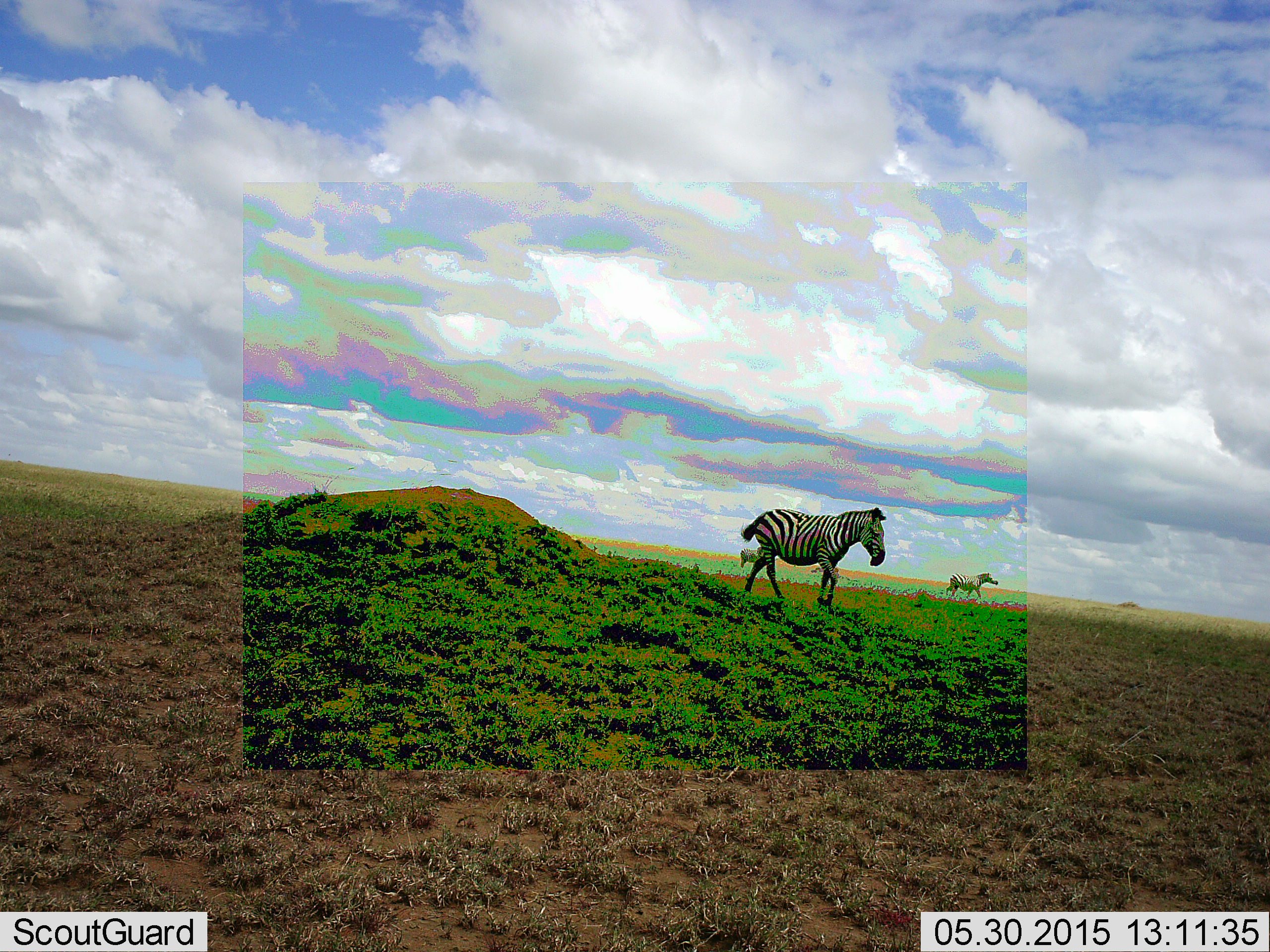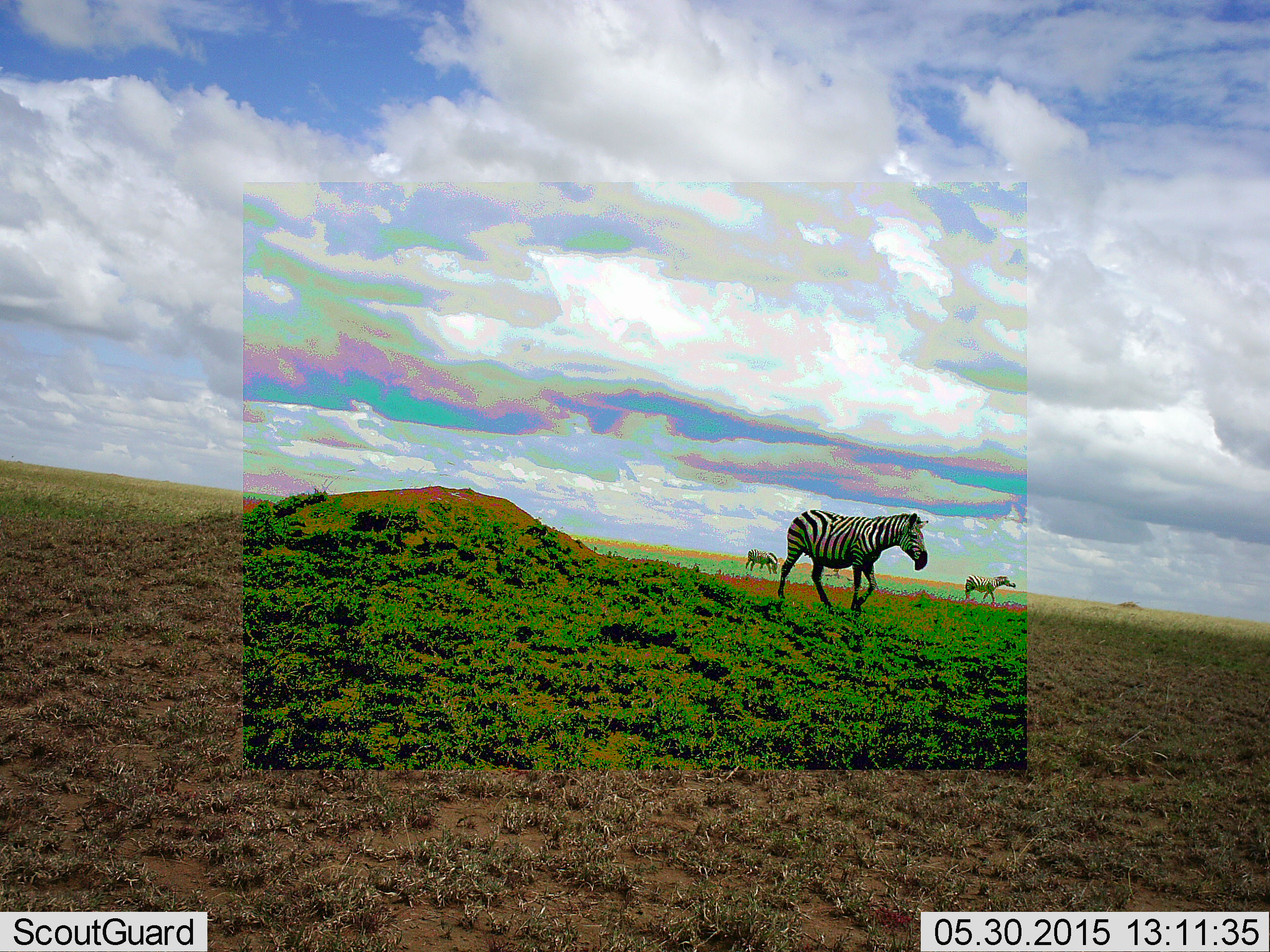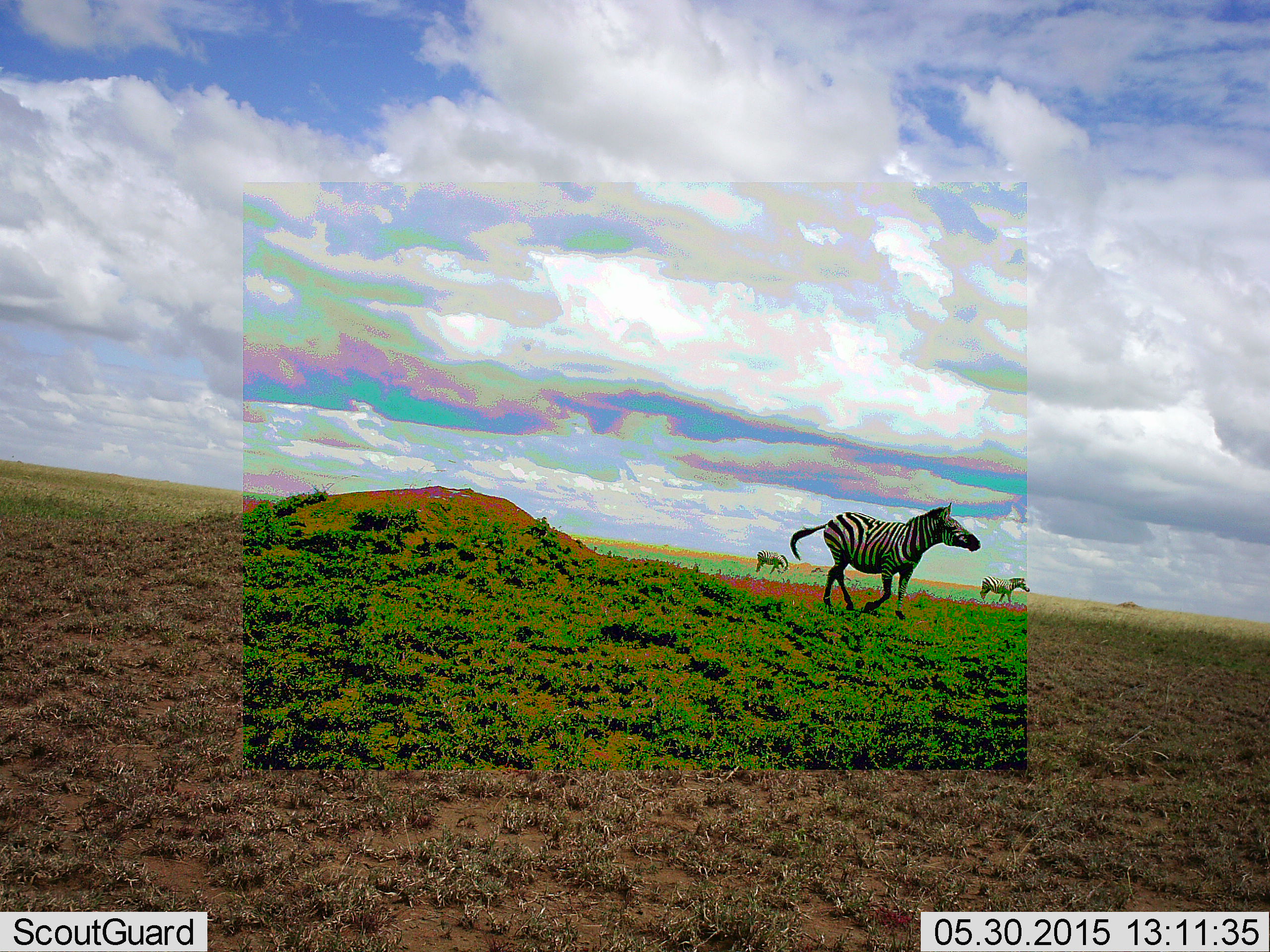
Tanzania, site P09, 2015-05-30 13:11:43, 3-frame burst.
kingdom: Animalia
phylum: Chordata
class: Mammalia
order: Perissodactyla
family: Equidae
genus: Equus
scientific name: Equus quagga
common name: plains zebra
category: zebra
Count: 3.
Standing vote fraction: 0%.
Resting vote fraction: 0%.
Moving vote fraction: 100%.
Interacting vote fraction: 0%.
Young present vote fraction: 0%.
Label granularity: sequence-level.